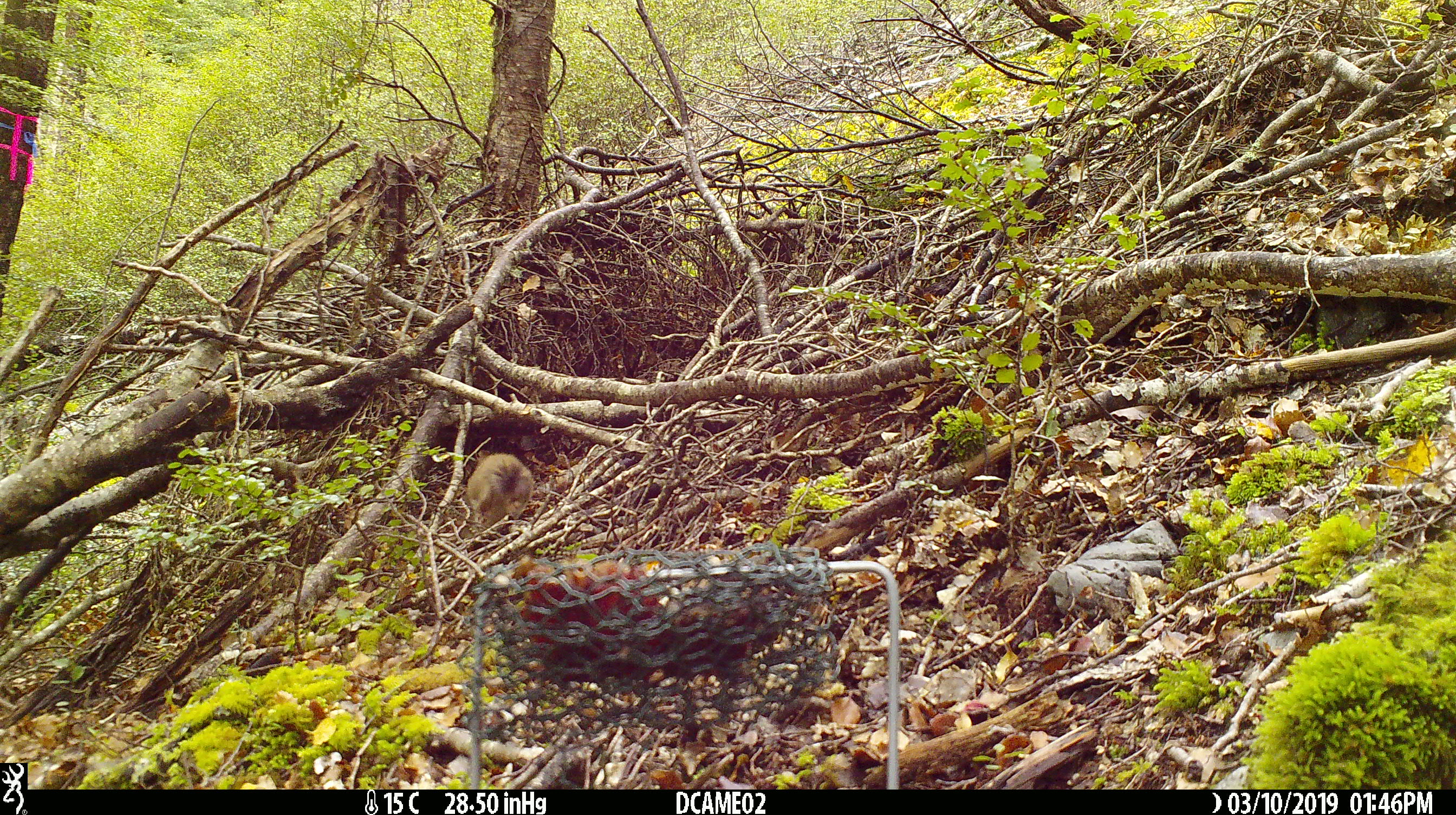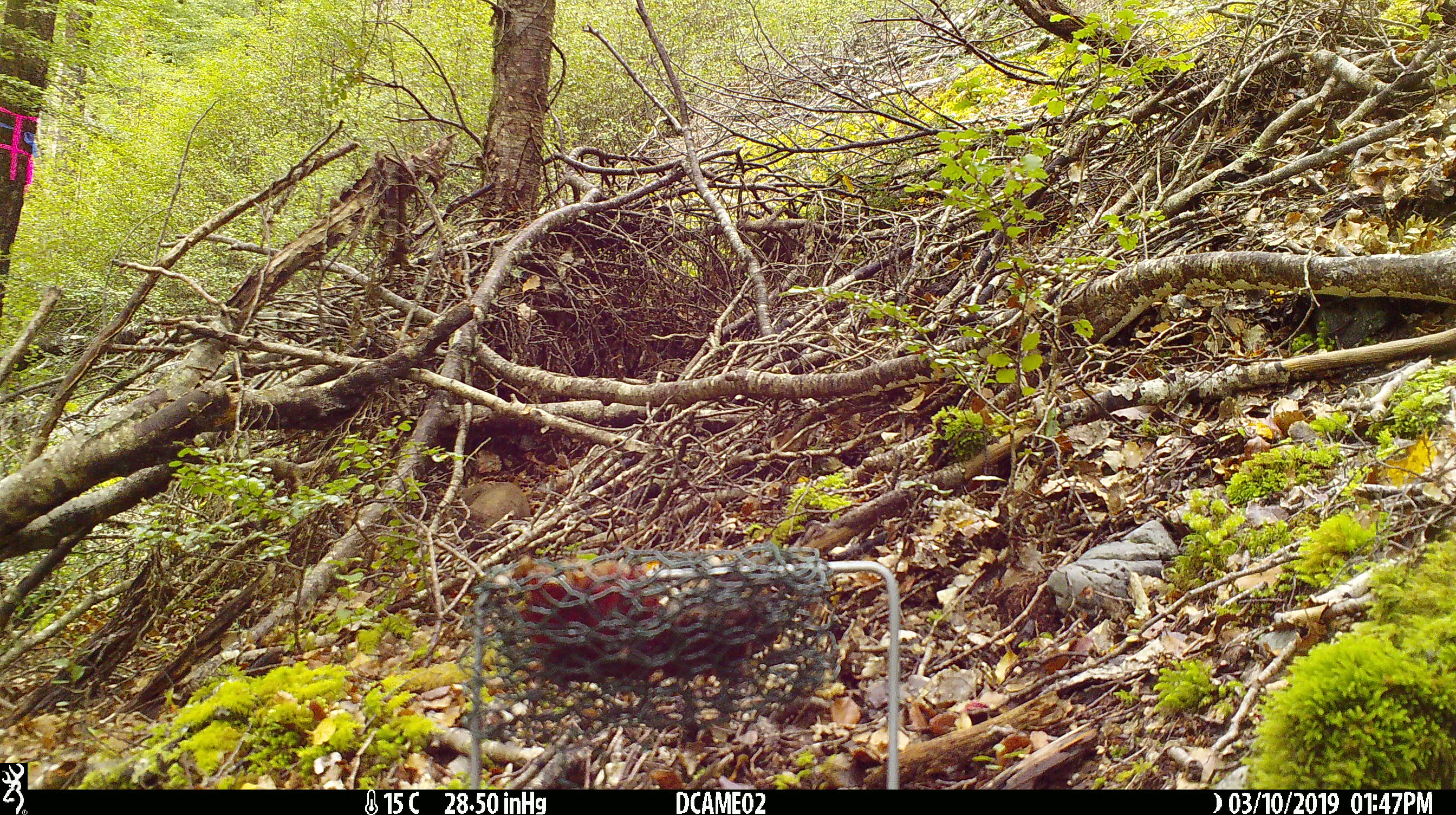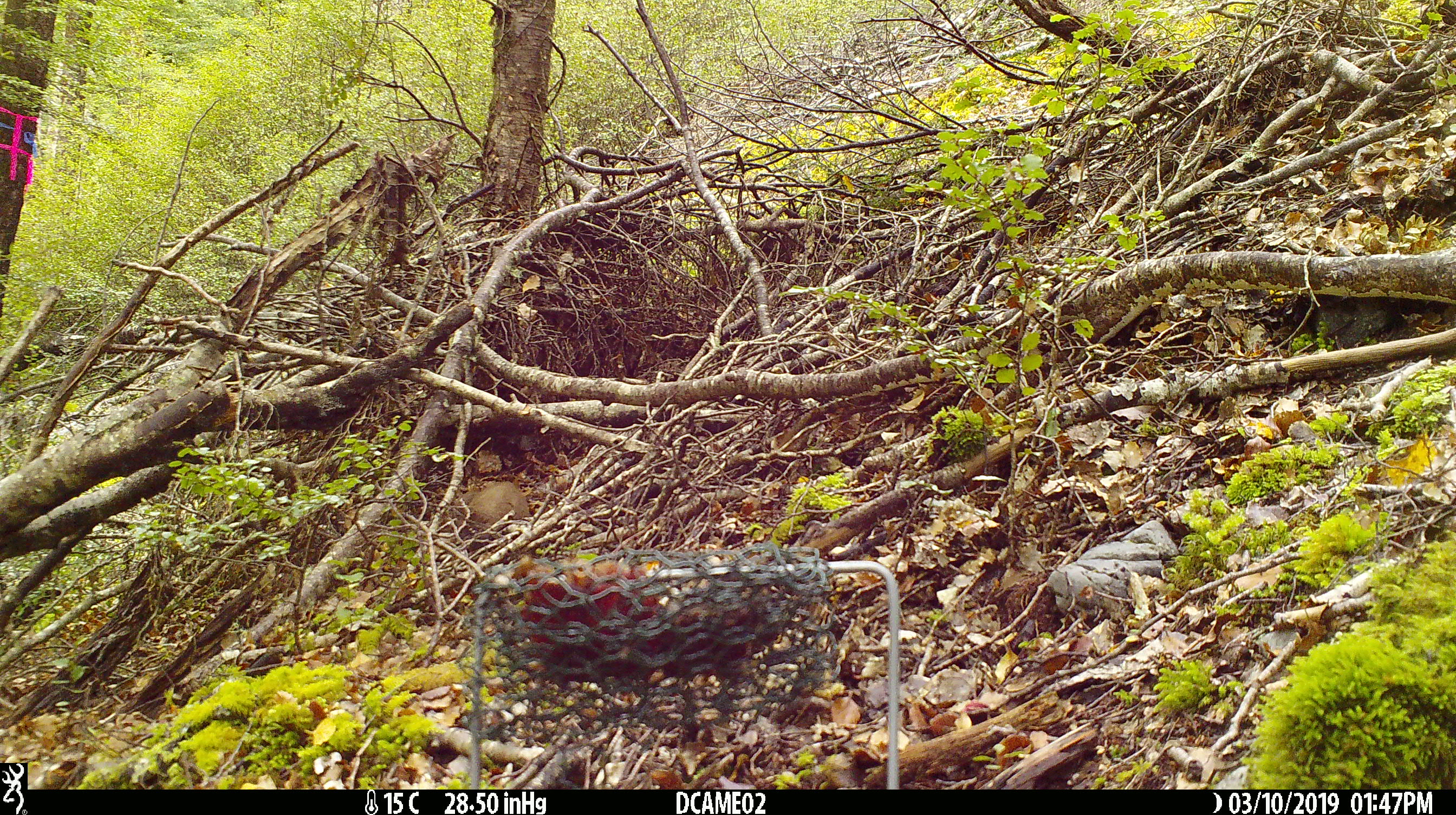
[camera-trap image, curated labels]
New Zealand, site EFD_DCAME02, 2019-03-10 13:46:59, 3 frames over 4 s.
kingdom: Animalia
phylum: Chordata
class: Mammalia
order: Carnivora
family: Mustelidae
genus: Mustela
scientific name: Mustela erminea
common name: stoat